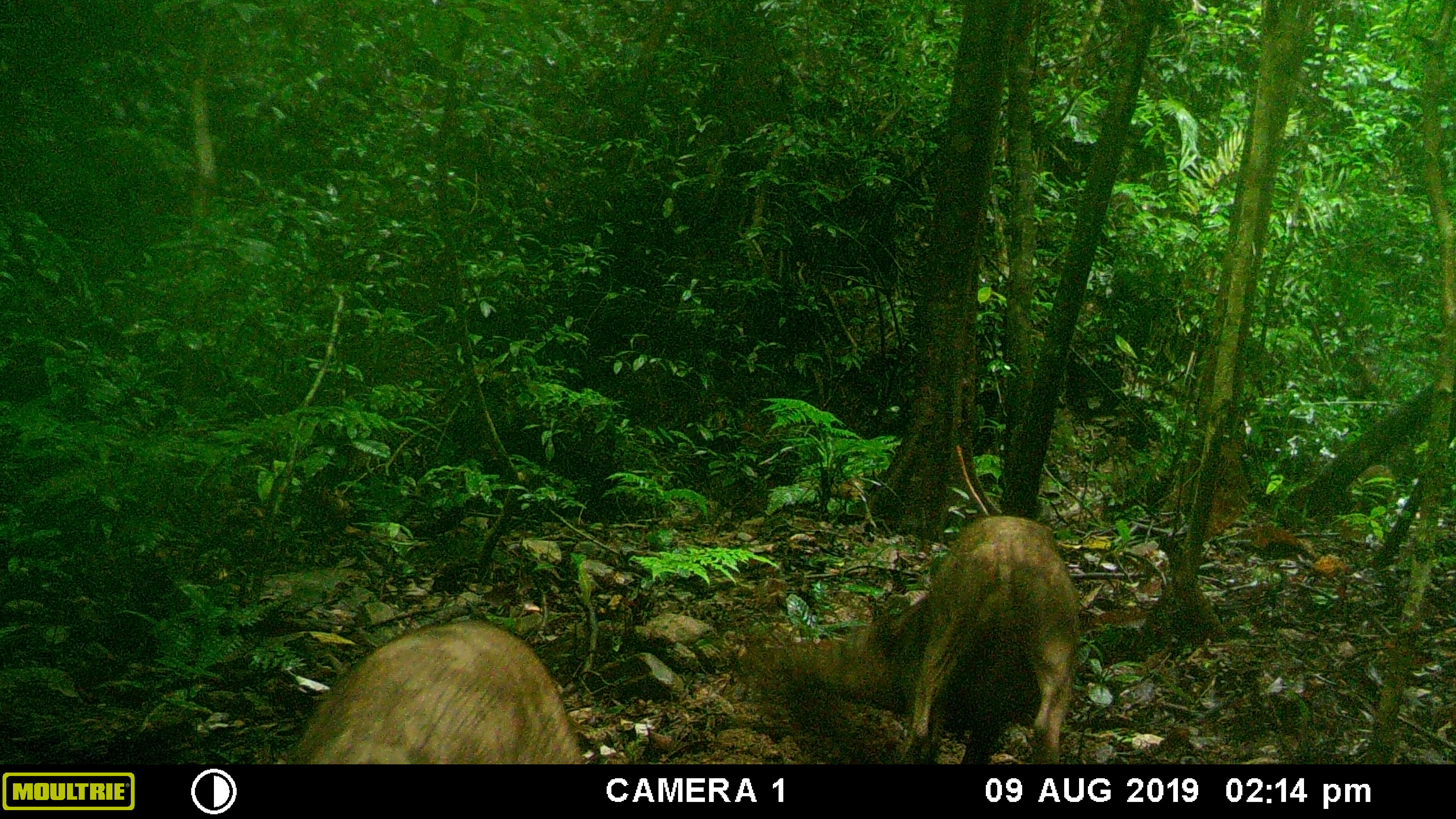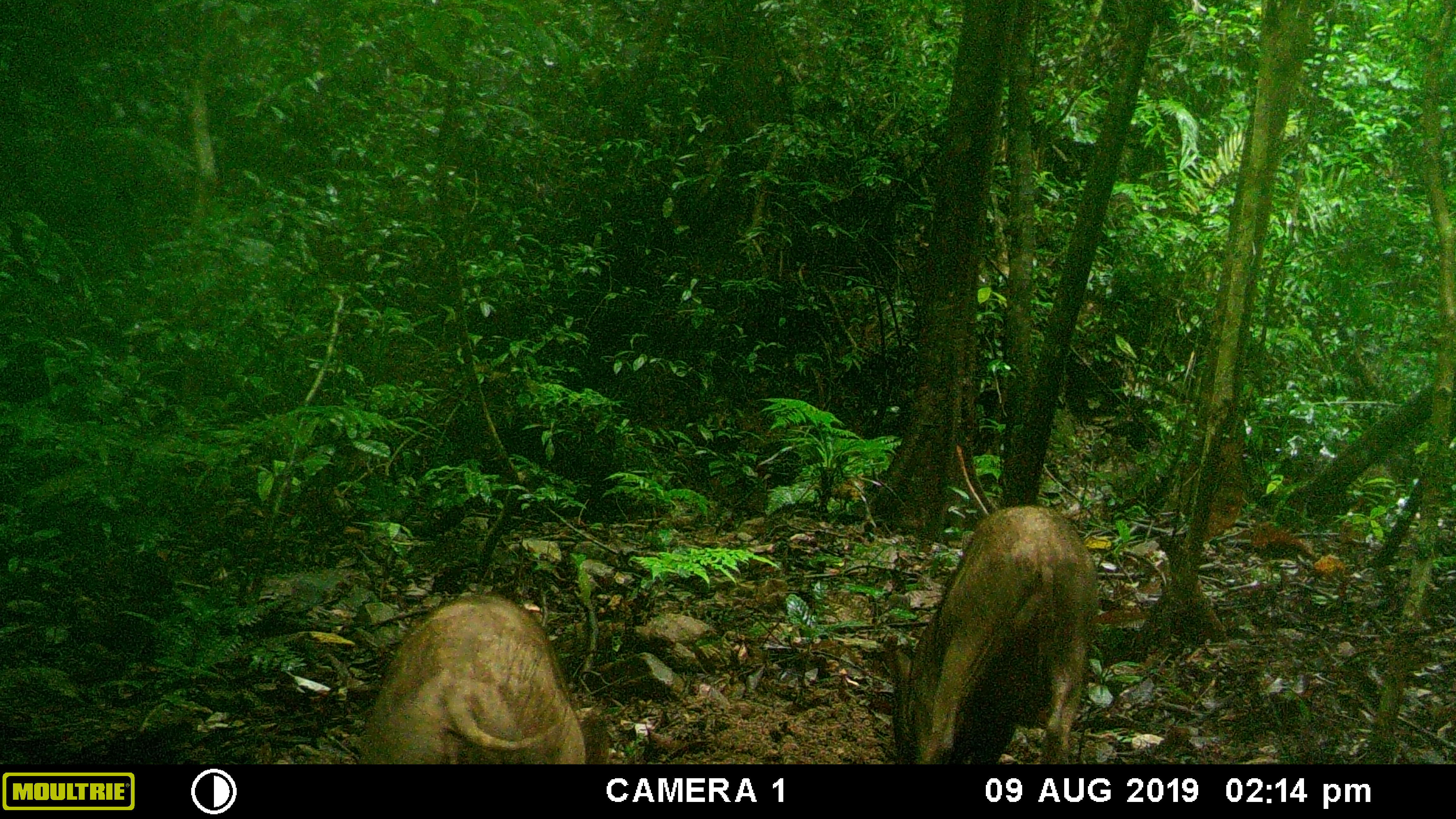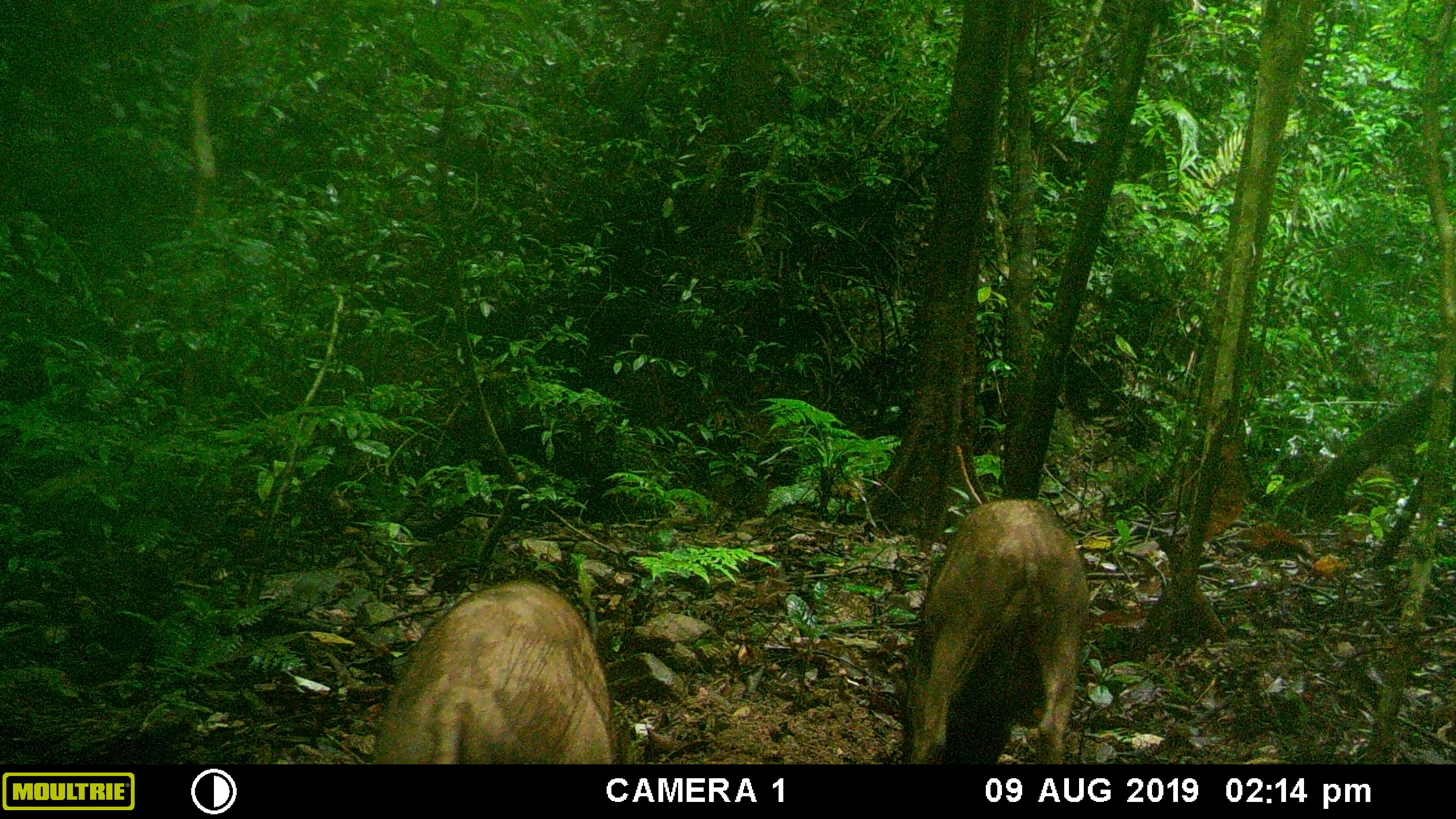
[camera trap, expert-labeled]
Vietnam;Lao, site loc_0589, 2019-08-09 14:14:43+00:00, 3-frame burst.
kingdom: Animalia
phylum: Chordata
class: Mammalia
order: Artiodactyla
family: Suidae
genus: Sus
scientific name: Sus scrofa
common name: eurasian wild pig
Eurasian wild pig (Sus scrofa). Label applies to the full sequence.